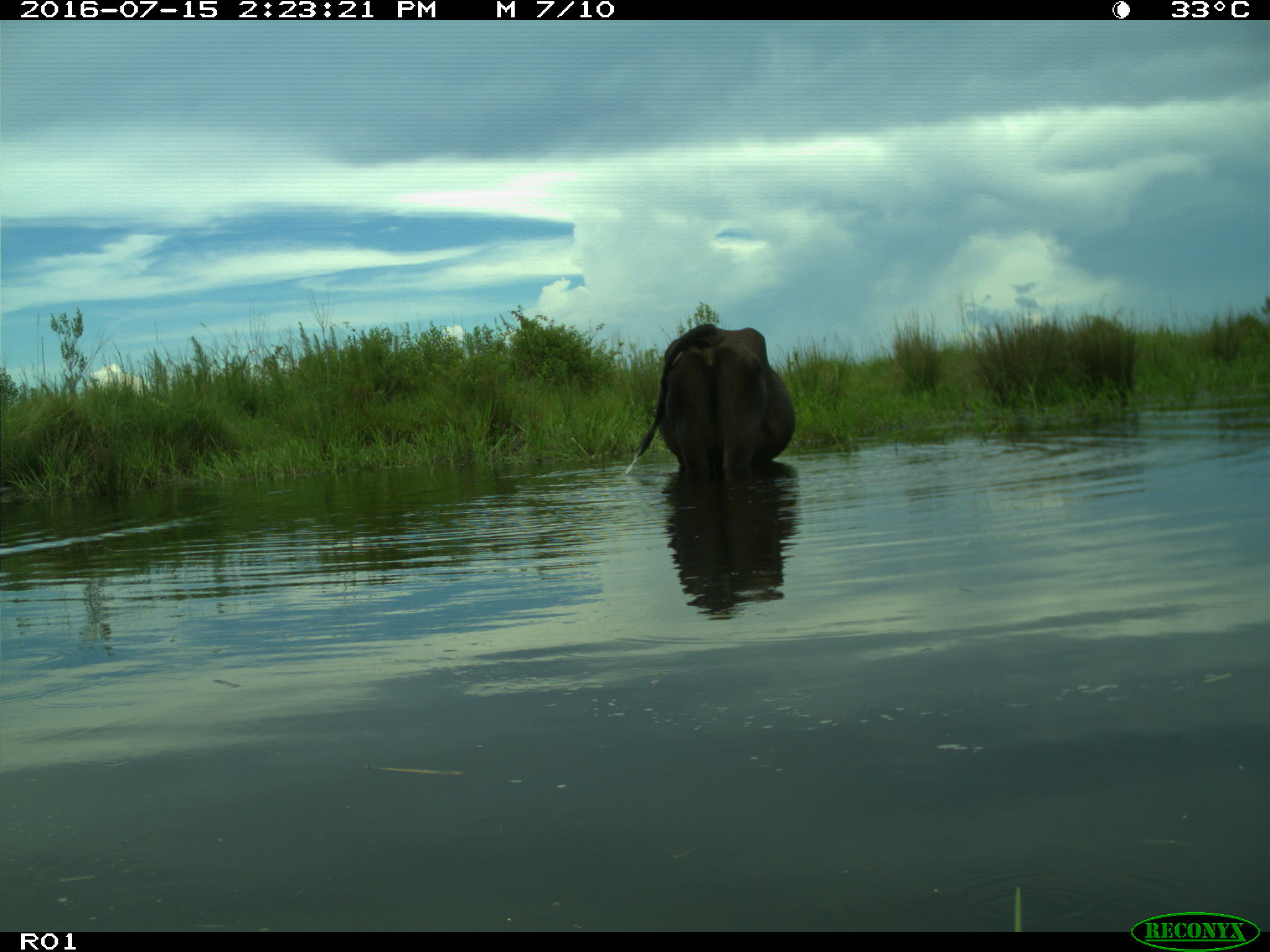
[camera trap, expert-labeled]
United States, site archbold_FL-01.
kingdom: Animalia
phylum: Chordata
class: Mammalia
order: Artiodactyla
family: Bovidae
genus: Bos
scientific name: Bos taurus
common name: domestic cow